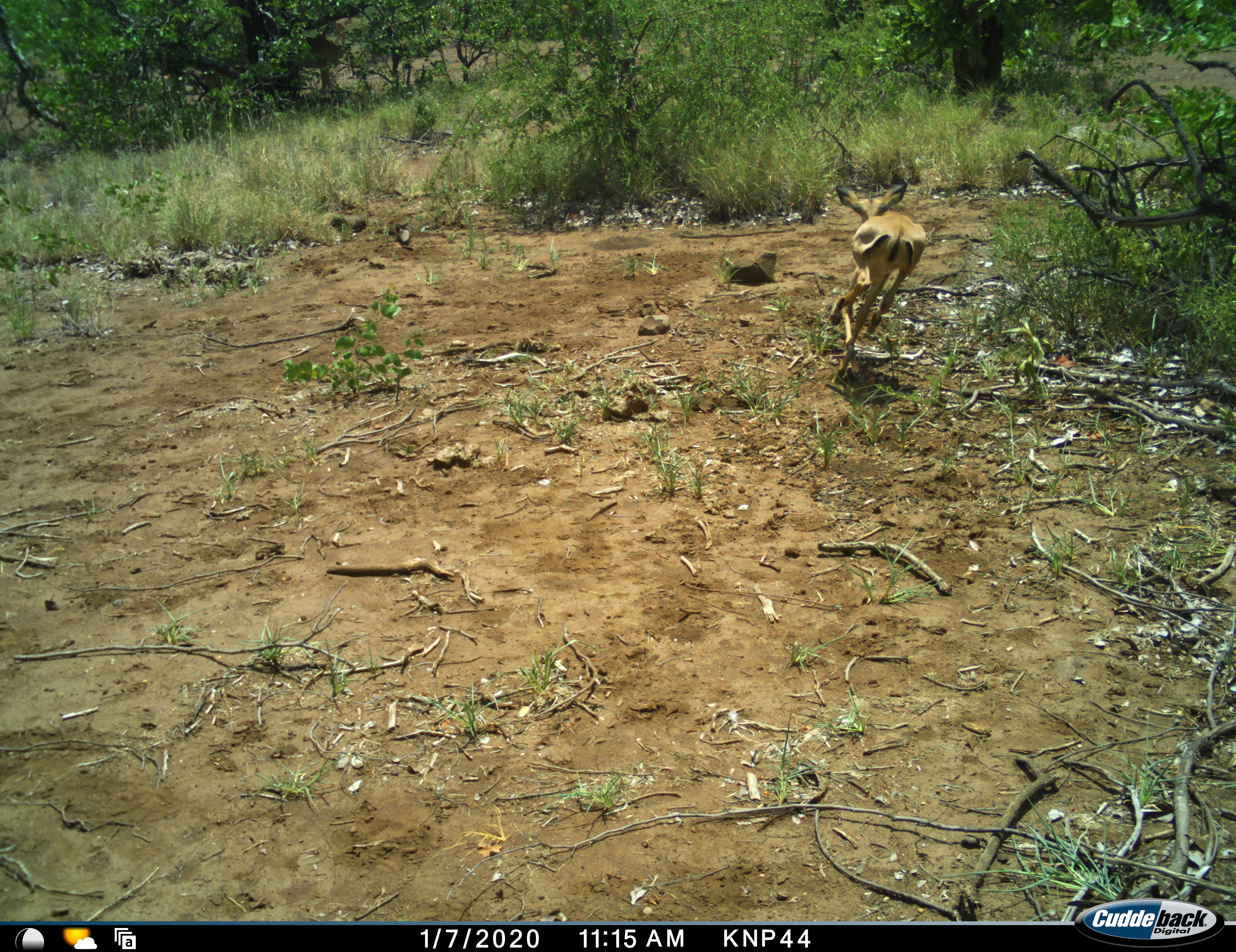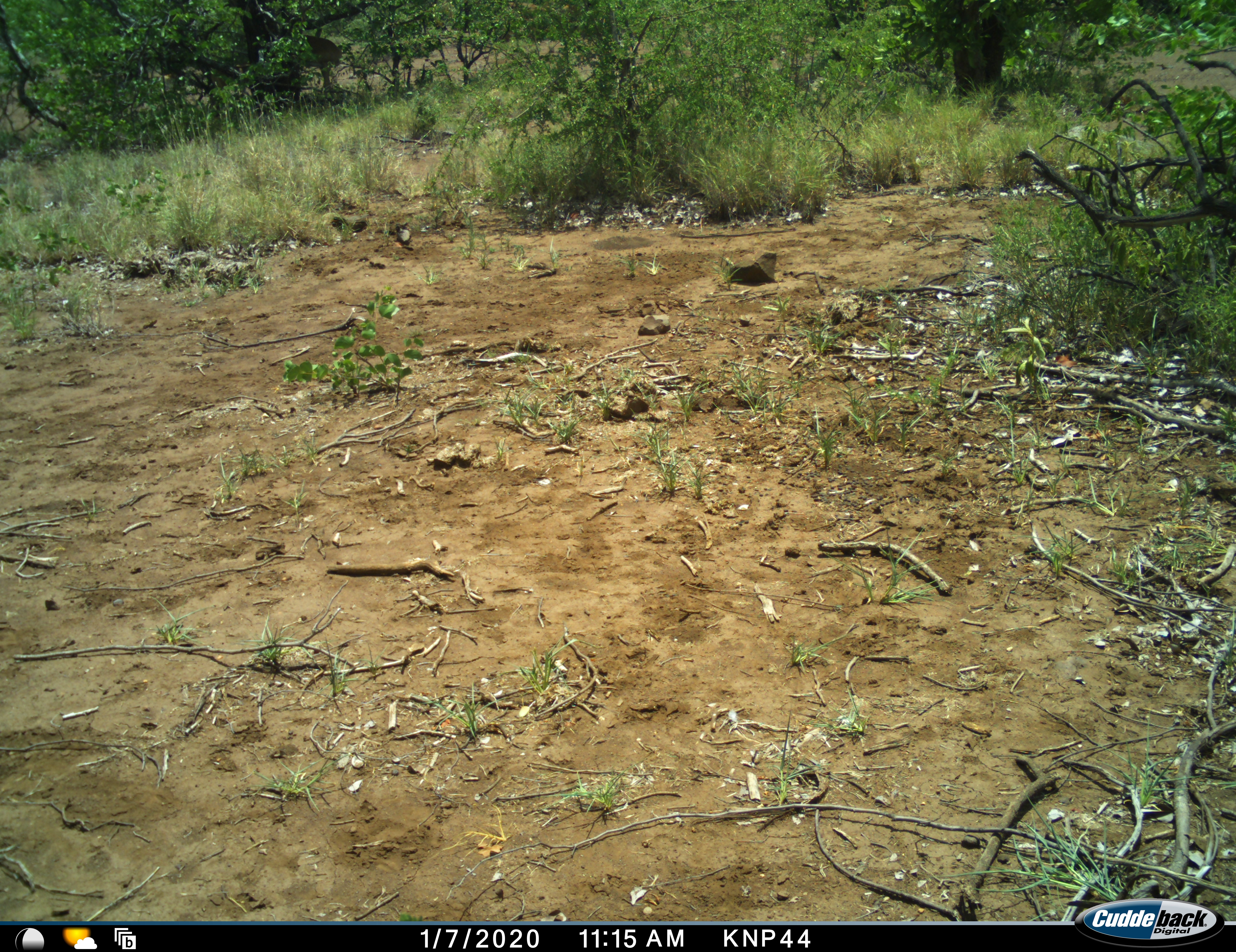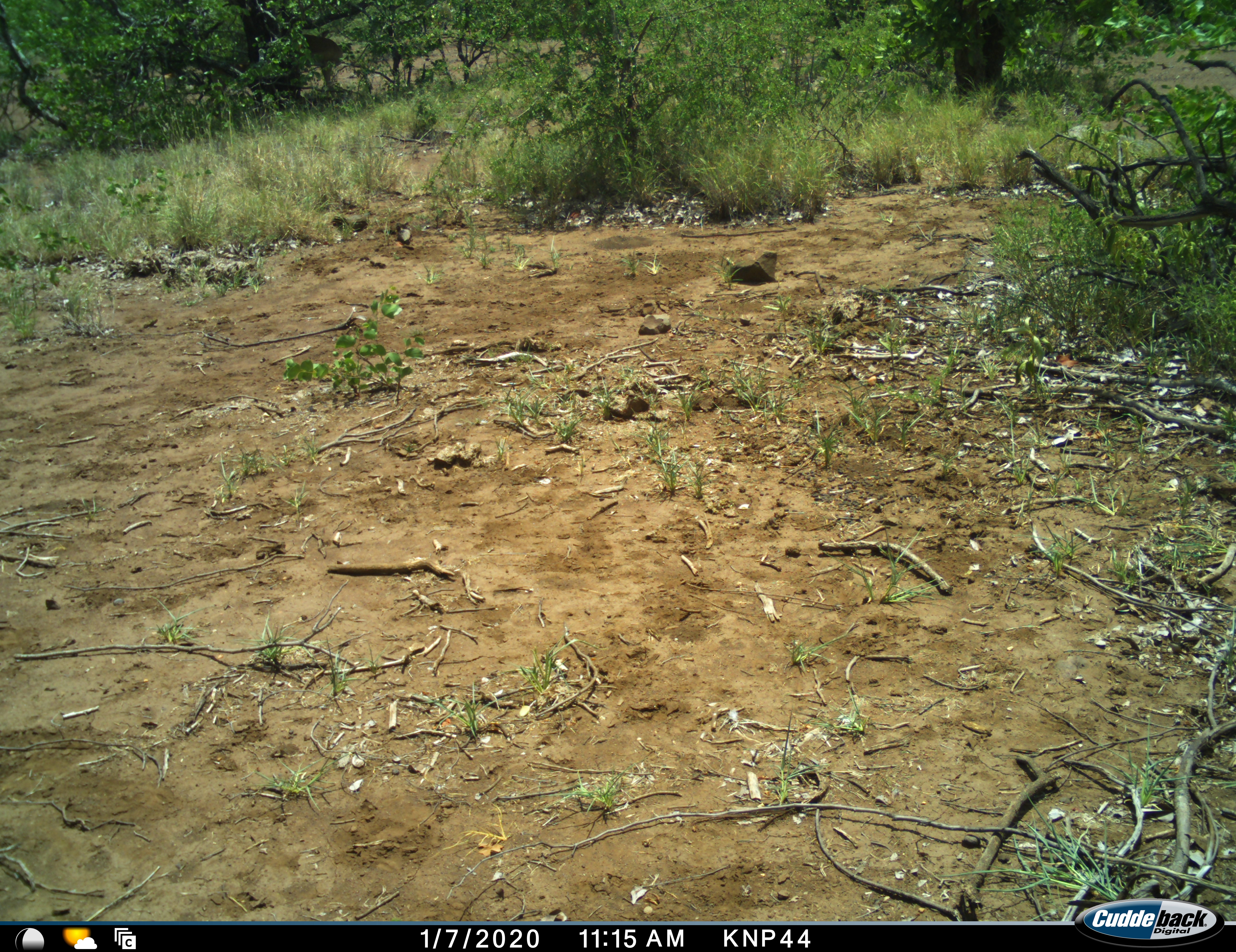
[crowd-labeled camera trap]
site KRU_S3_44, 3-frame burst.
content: unidentified animal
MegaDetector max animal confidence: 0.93